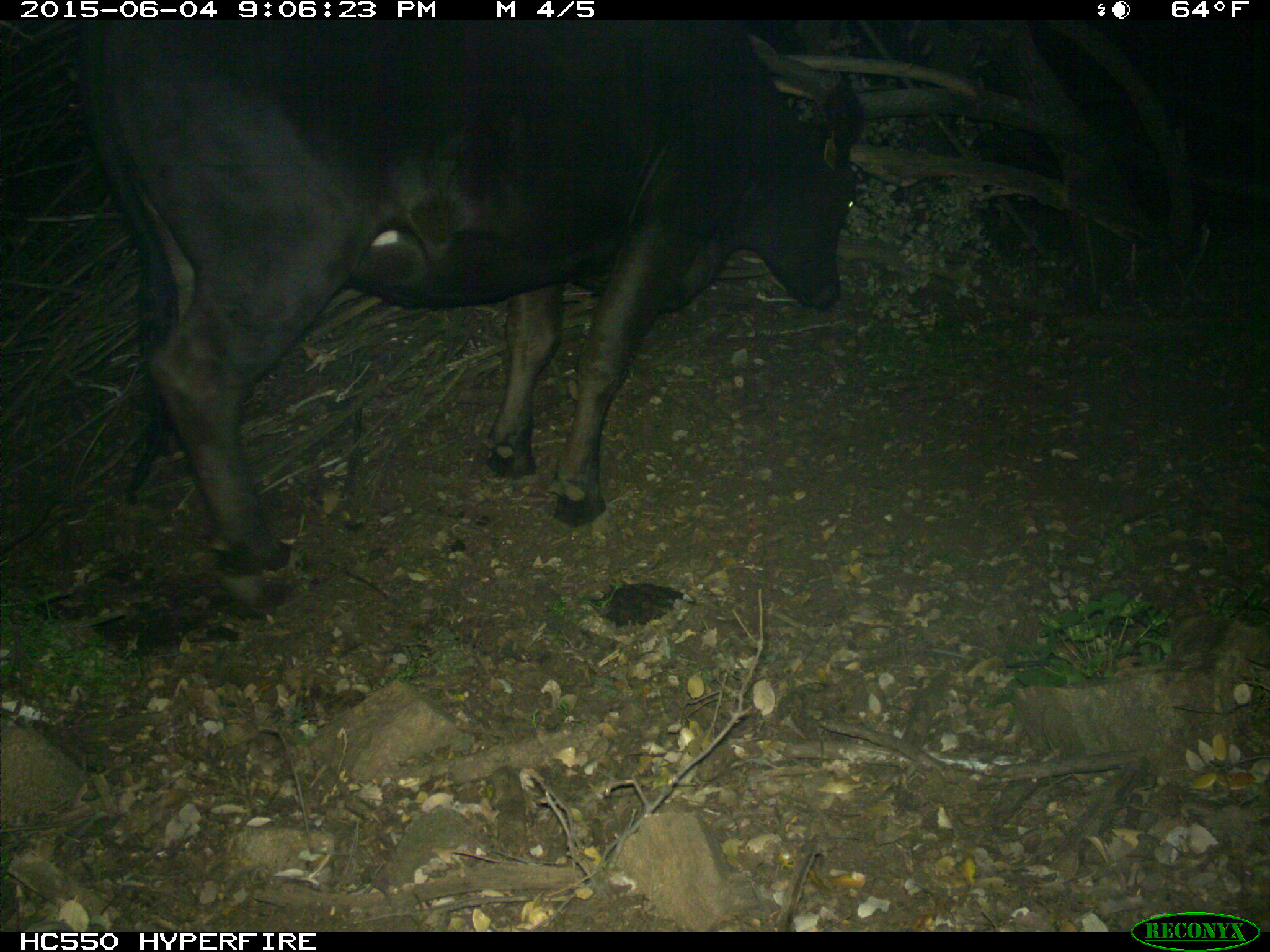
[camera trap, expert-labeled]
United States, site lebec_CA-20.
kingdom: Animalia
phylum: Chordata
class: Mammalia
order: Artiodactyla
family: Bovidae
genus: Bos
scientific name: Bos taurus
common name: domestic cow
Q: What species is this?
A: Bos taurus (domestic cow).